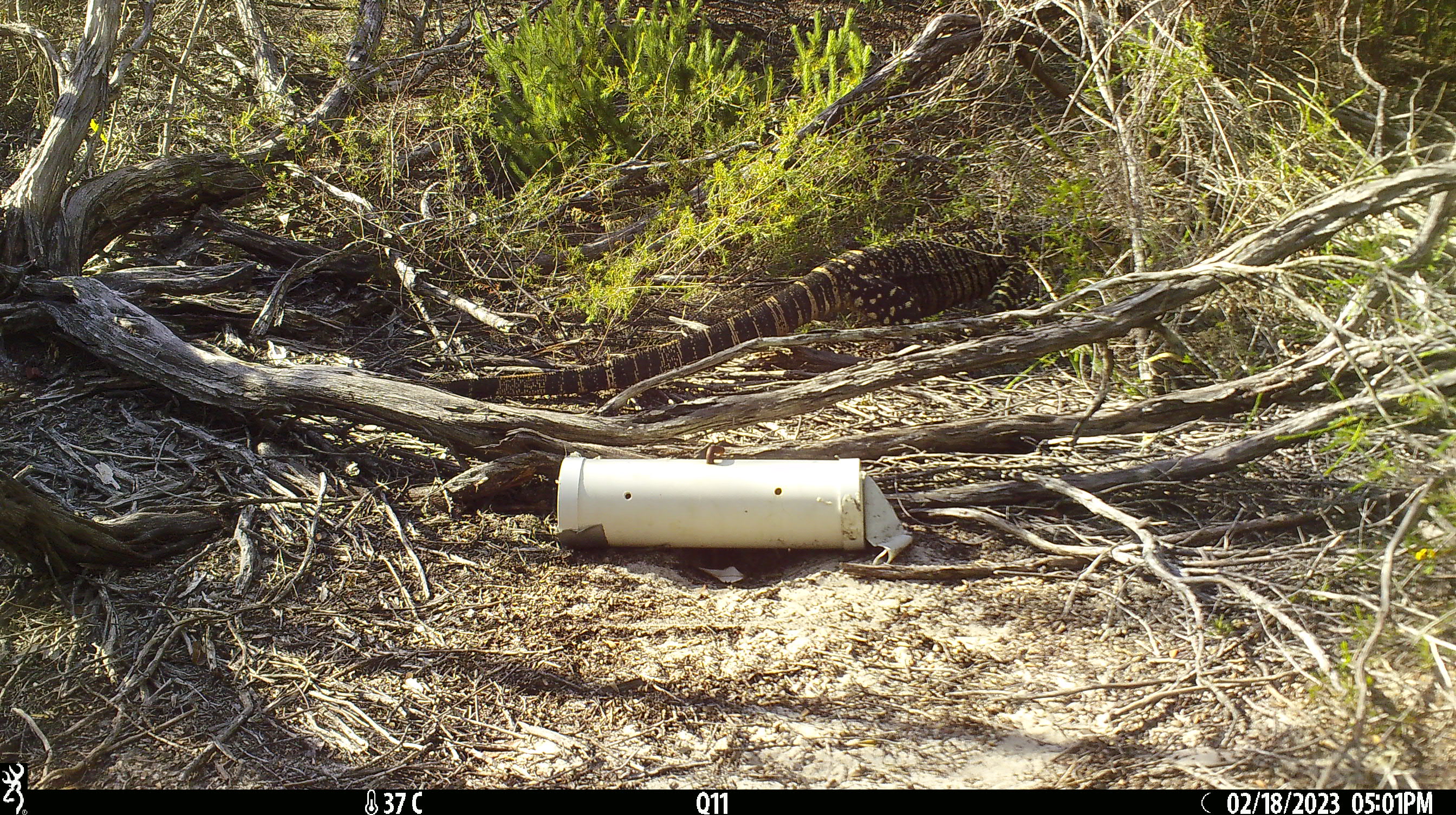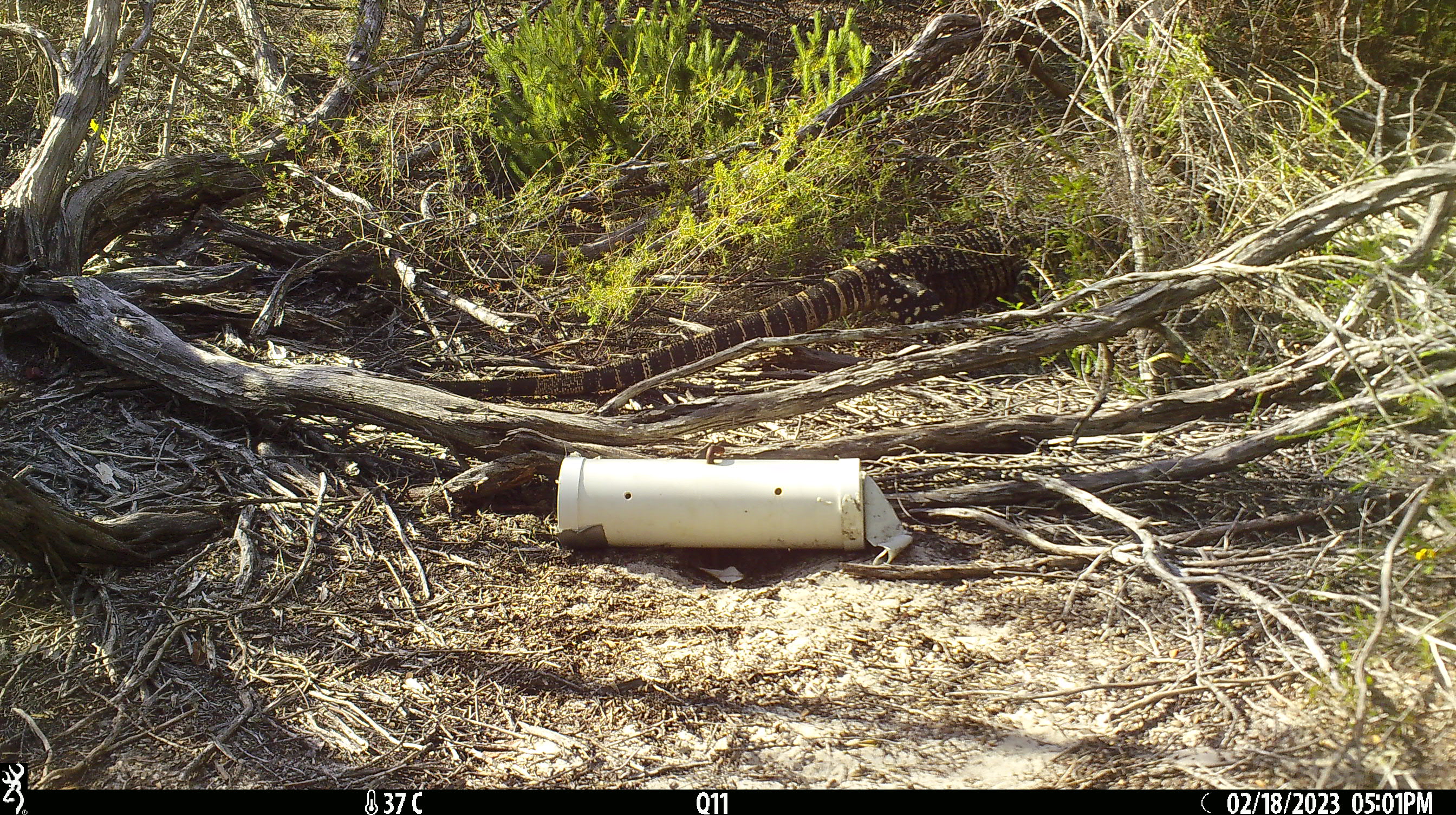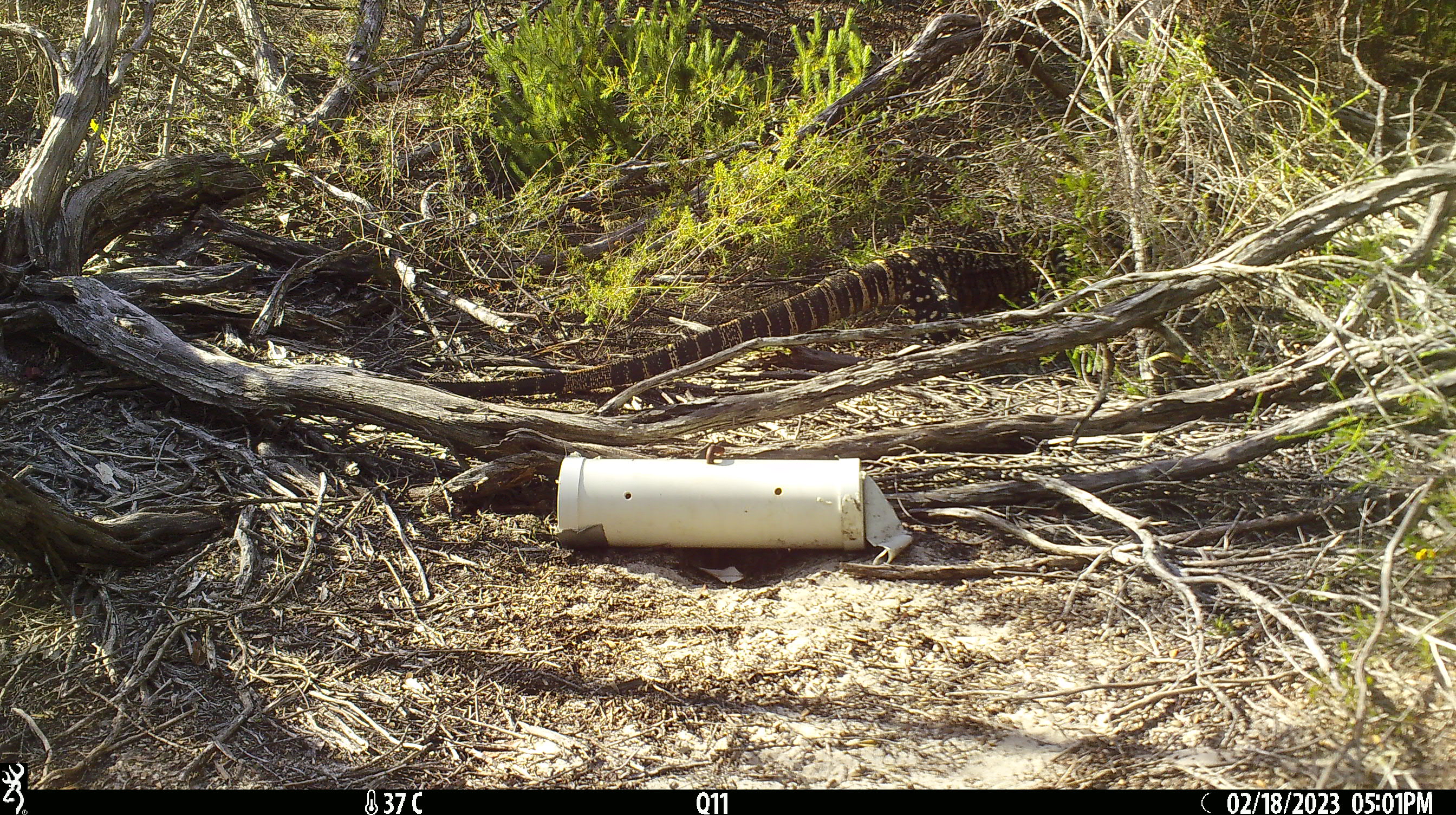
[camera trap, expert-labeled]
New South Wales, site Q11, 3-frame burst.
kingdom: Animalia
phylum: Chordata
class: Reptilia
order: Squamata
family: Varanidae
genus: Varanus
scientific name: Varanus varius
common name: lace monitor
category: goanna